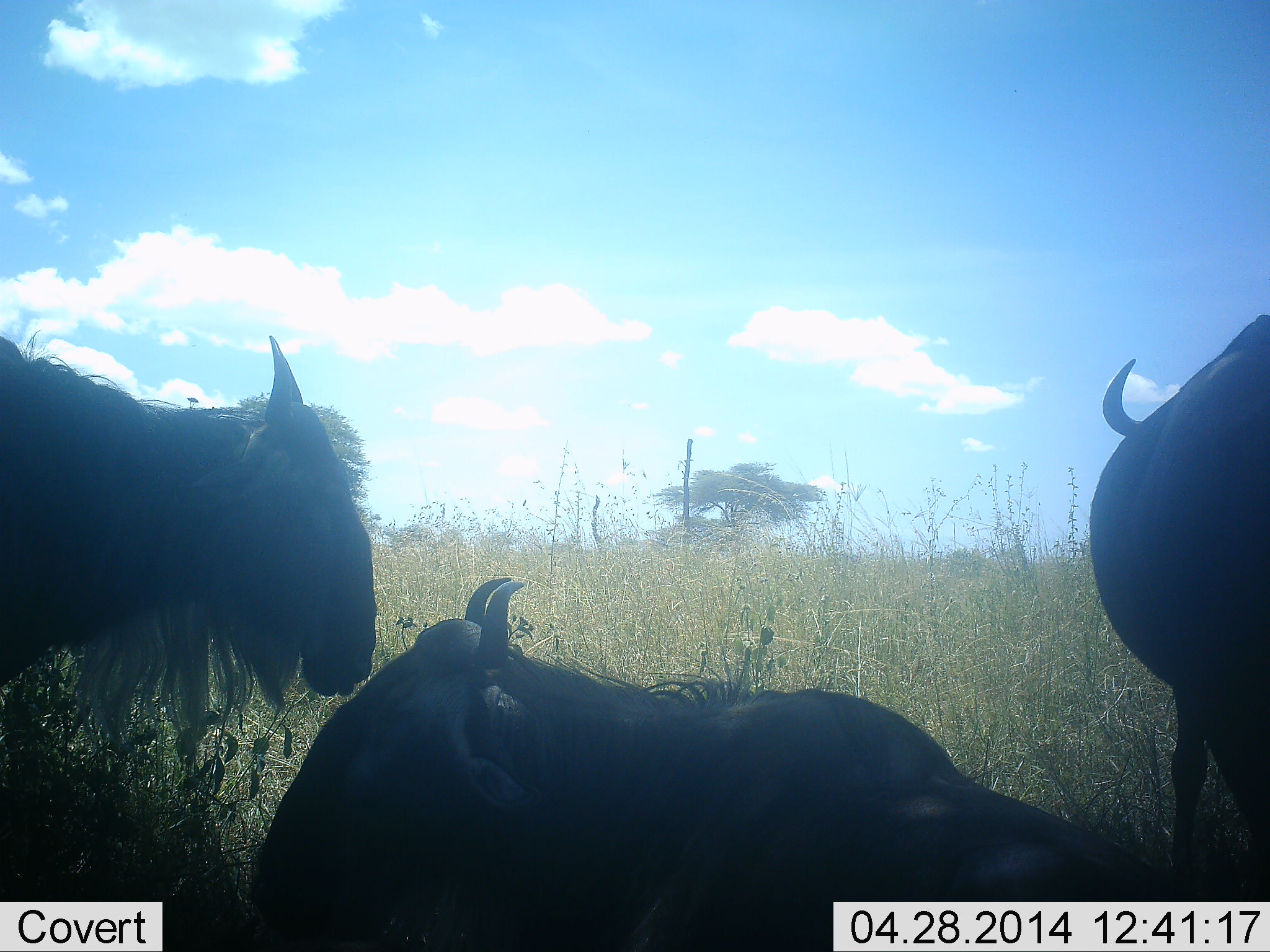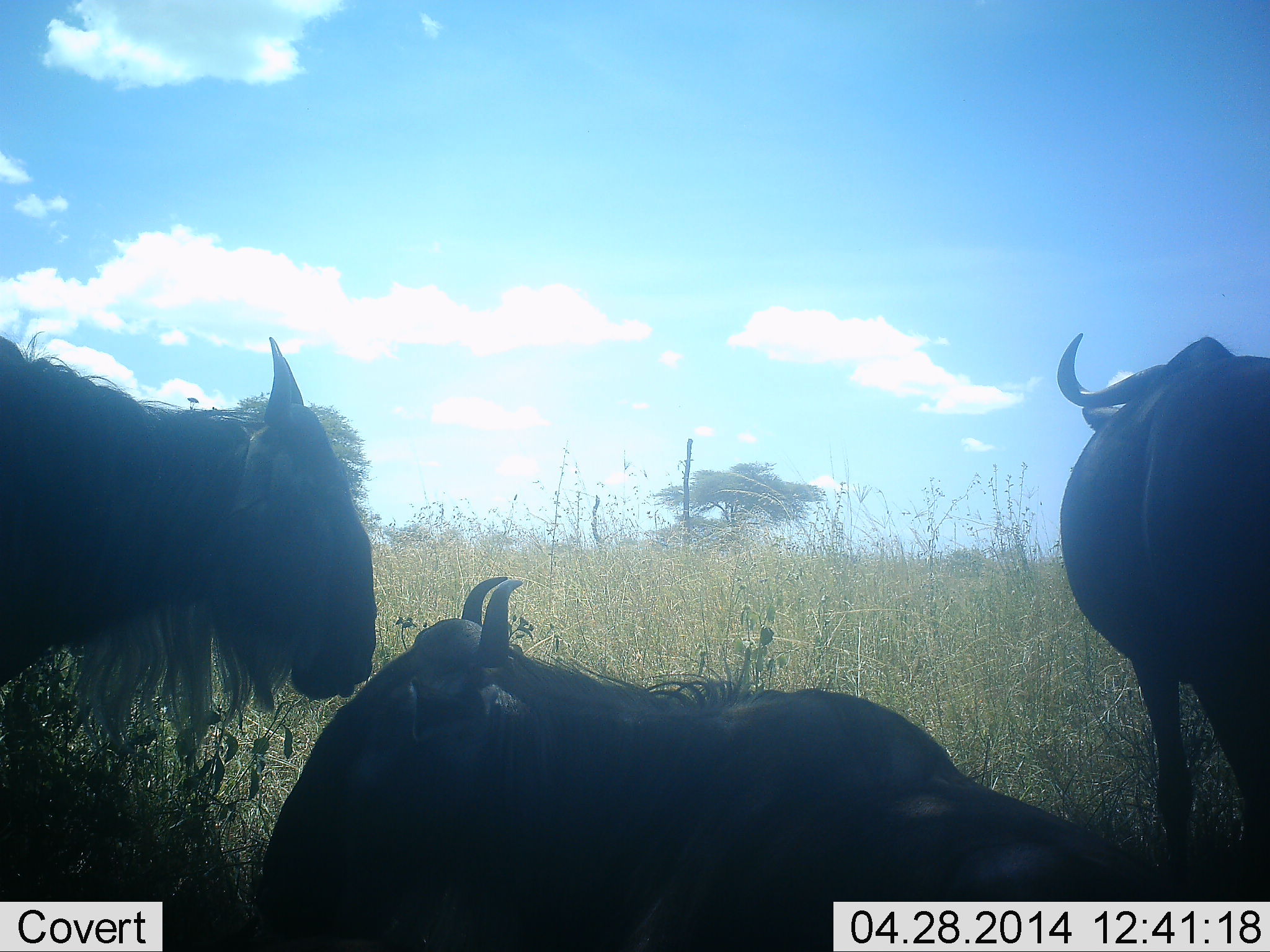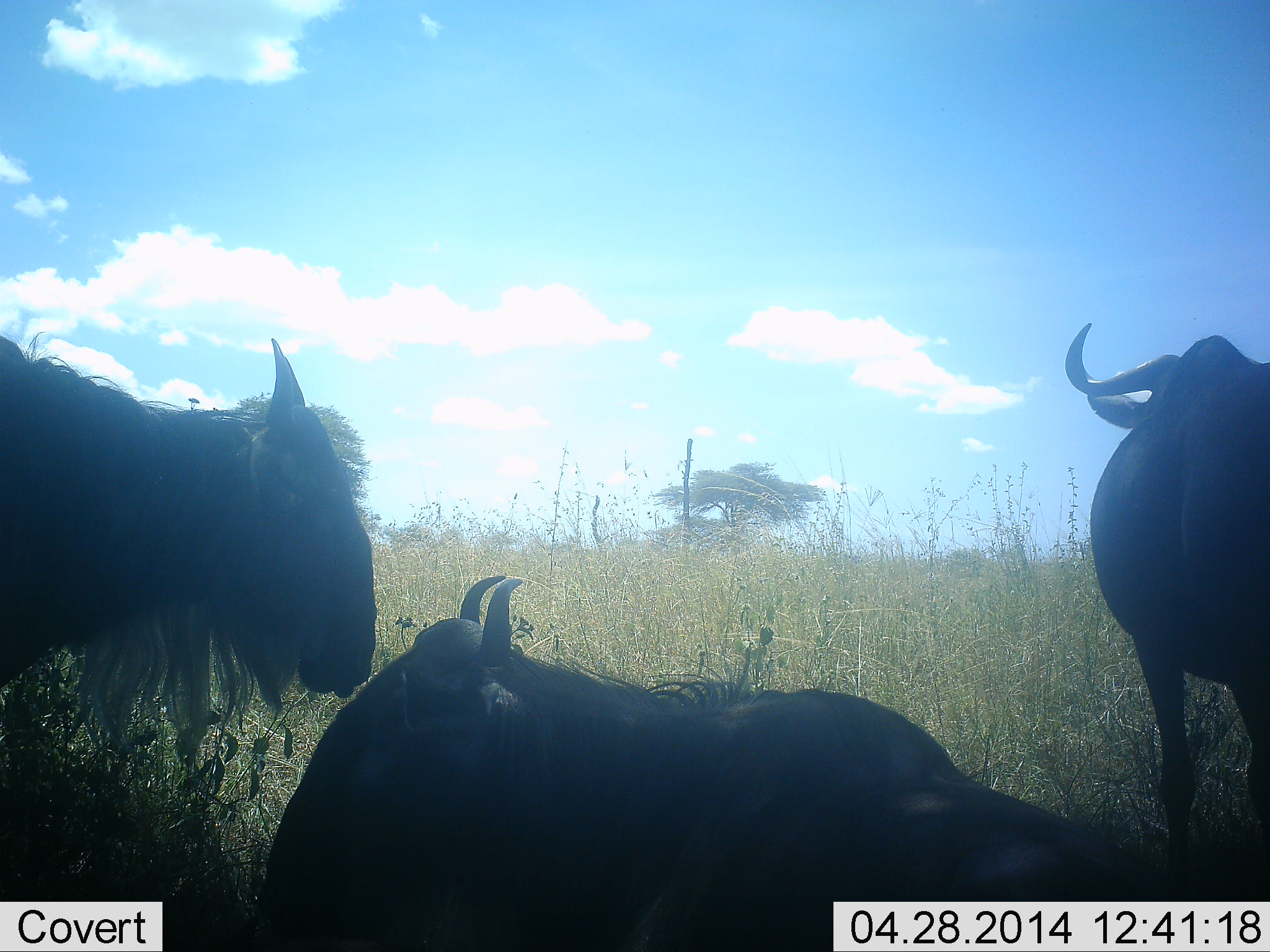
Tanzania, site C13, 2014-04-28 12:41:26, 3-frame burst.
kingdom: Animalia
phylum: Chordata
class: Mammalia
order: Artiodactyla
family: Bovidae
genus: Connochaetes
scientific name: Connochaetes taurinus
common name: blue wildebeest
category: wildebeest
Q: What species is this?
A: Wildebeest (blue wildebeest) (Connochaetes taurinus).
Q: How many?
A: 3.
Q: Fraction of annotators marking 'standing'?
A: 76%.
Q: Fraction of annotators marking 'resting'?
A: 92%.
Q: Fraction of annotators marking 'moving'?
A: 24%.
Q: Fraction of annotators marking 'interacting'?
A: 0%.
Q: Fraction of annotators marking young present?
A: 0%.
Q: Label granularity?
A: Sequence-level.